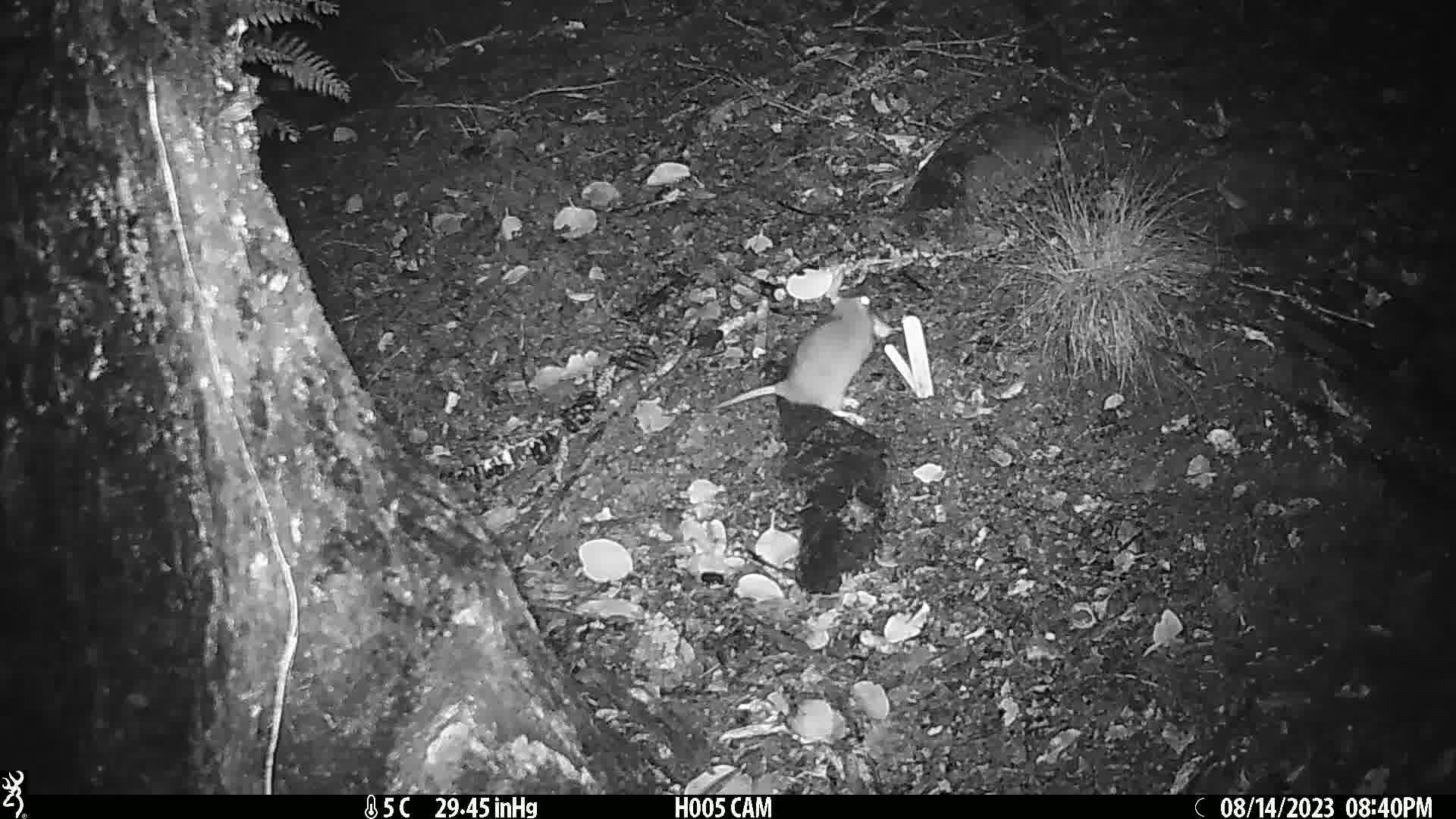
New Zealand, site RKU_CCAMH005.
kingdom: Animalia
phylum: Chordata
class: Mammalia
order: Rodentia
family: Muridae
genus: Rattus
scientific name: Rattus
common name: rat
Rat (Rattus).